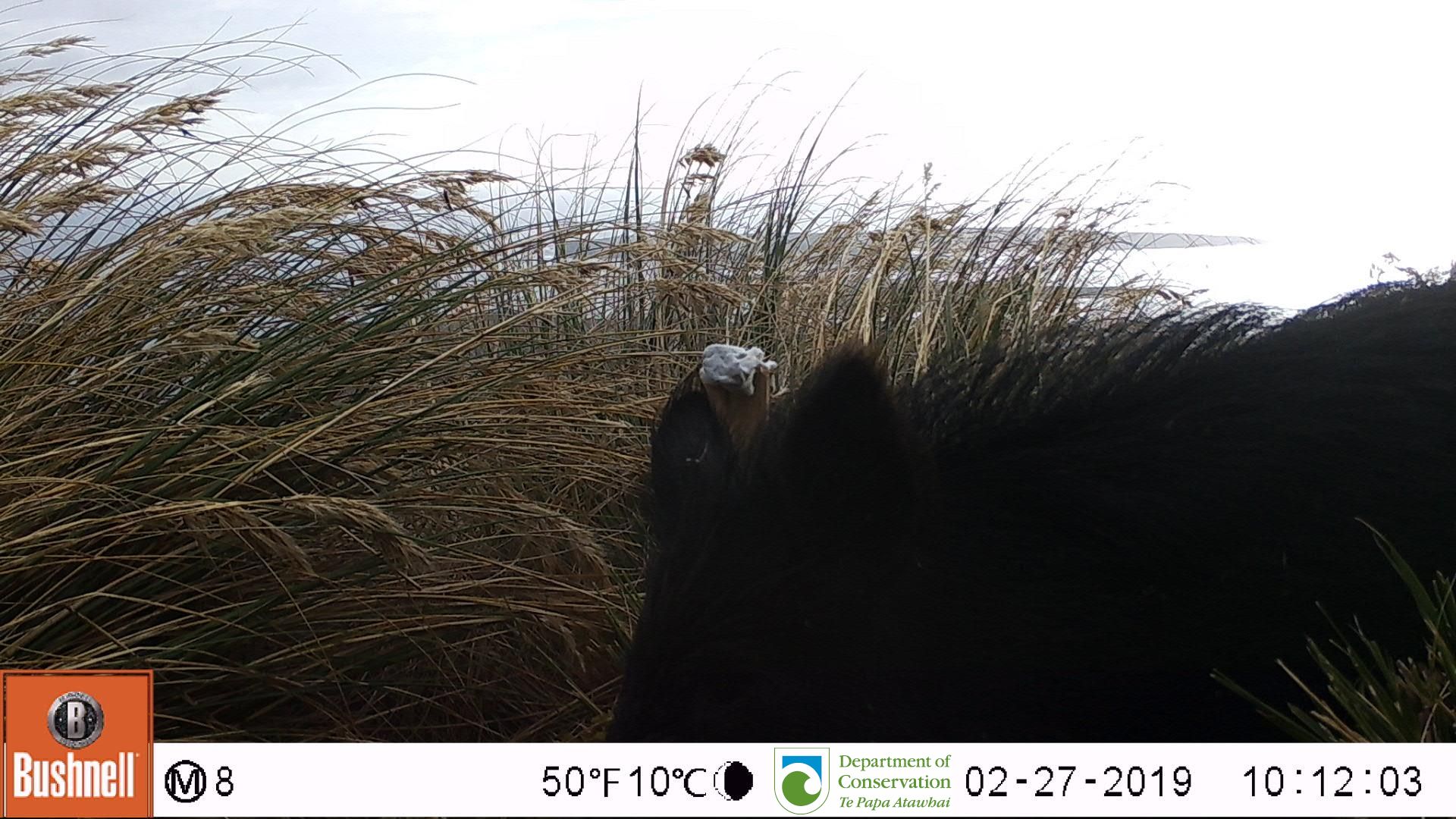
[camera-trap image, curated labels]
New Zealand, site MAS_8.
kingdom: Animalia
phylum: Chordata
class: Mammalia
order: Artiodactyla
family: Suidae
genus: Sus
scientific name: Sus scrofa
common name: pig